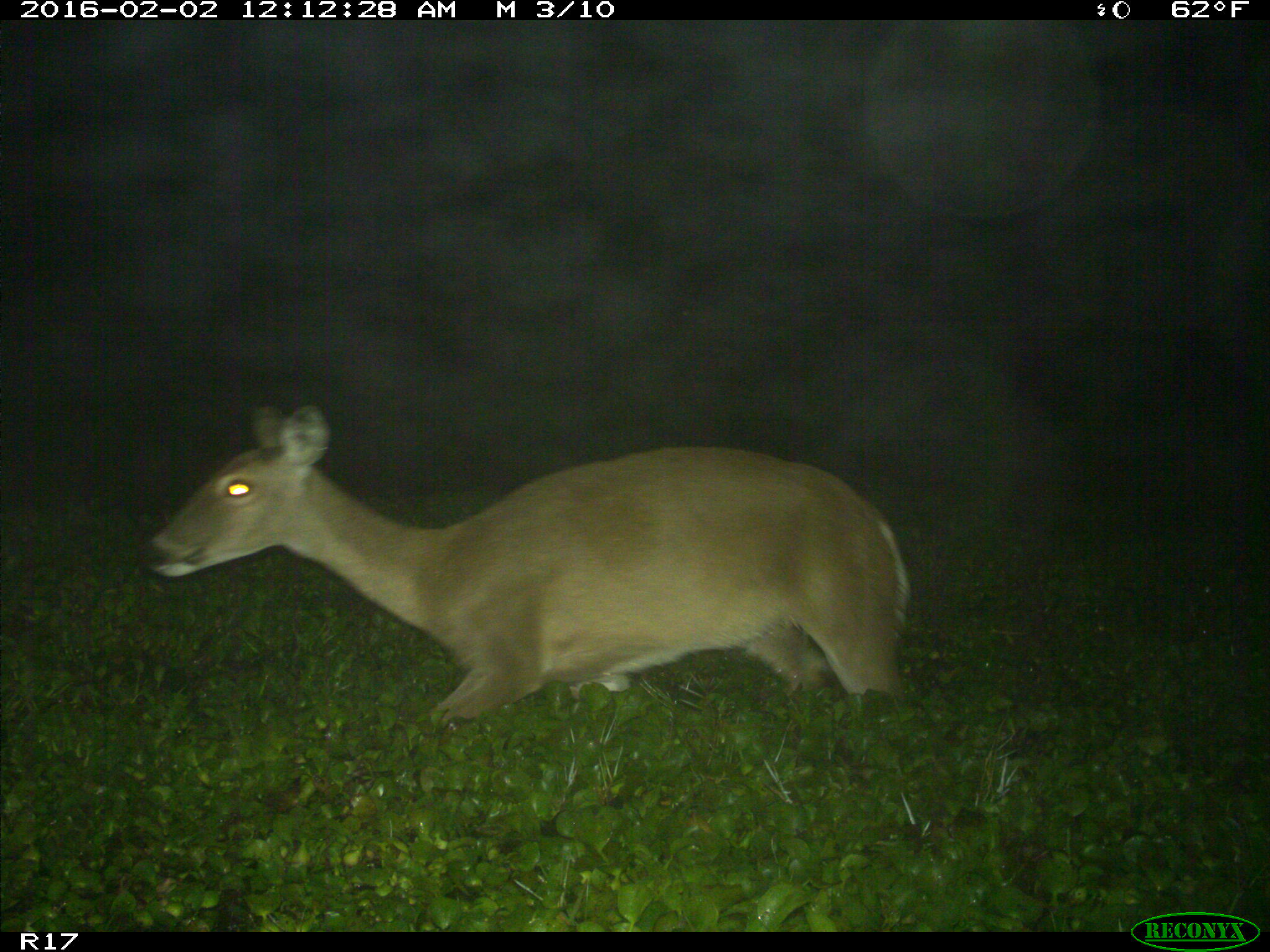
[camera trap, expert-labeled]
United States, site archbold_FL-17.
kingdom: Animalia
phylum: Chordata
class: Mammalia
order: Artiodactyla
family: Cervidae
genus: Odocoileus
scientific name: Odocoileus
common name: deer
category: unidentified deer